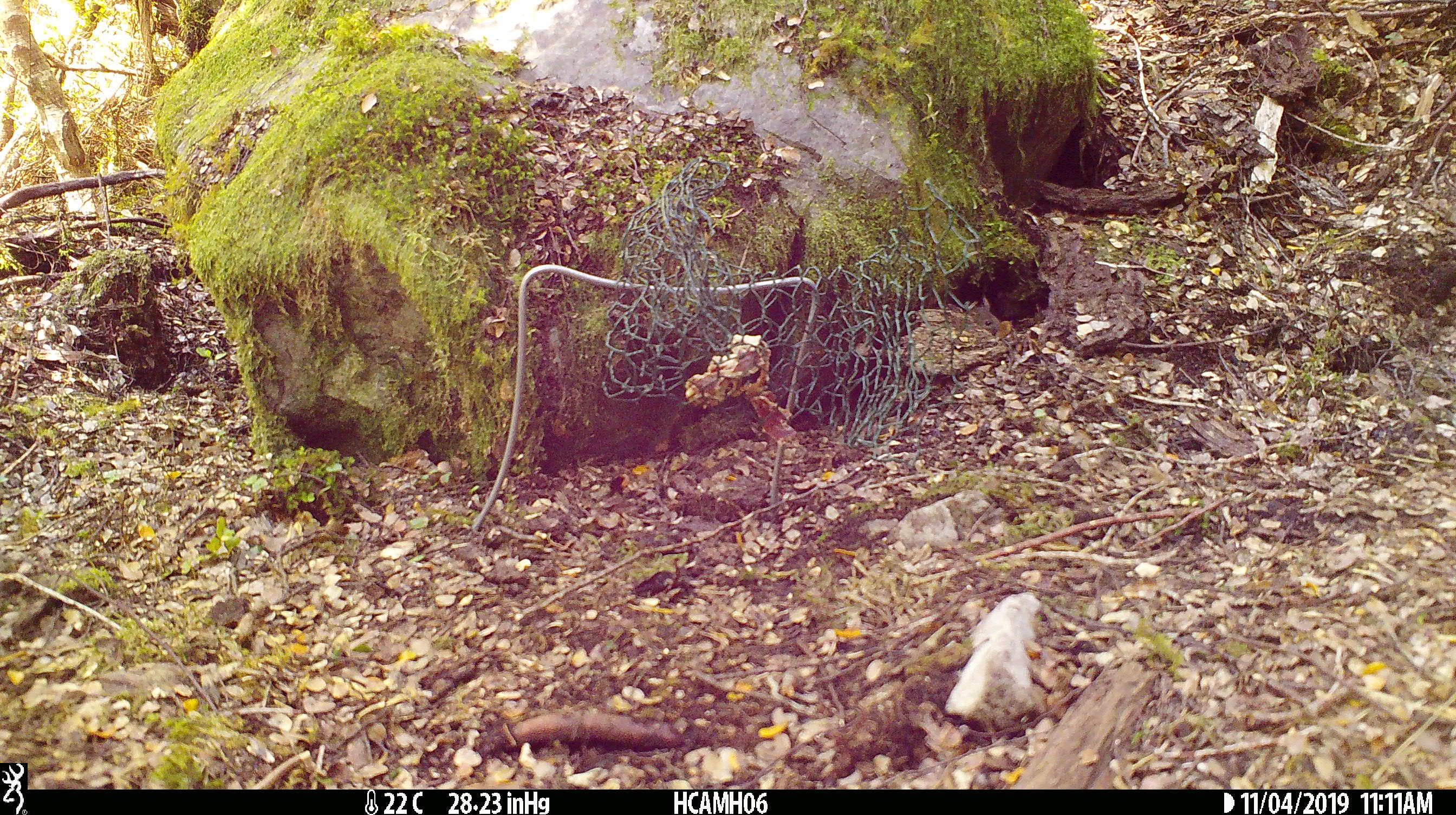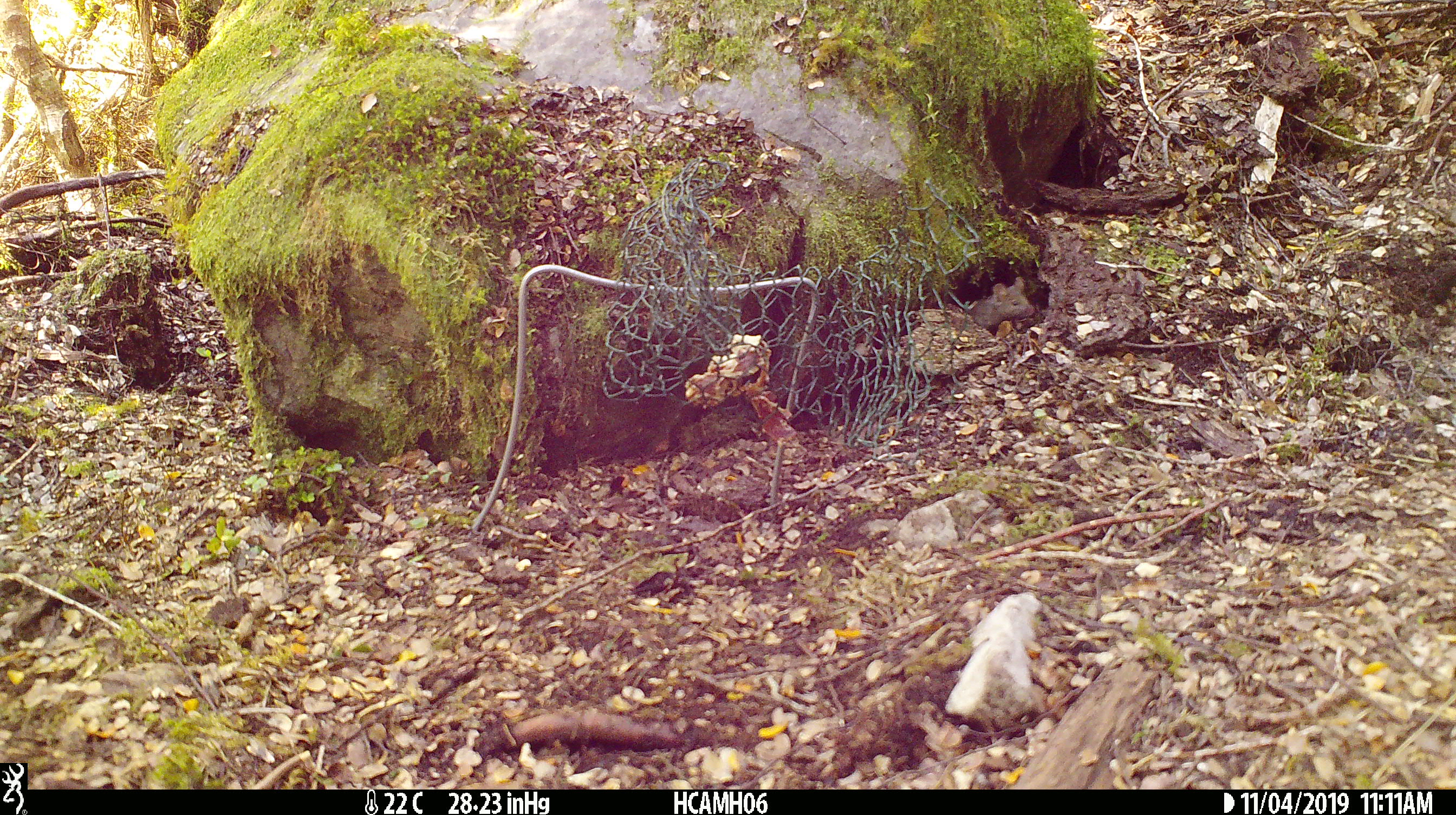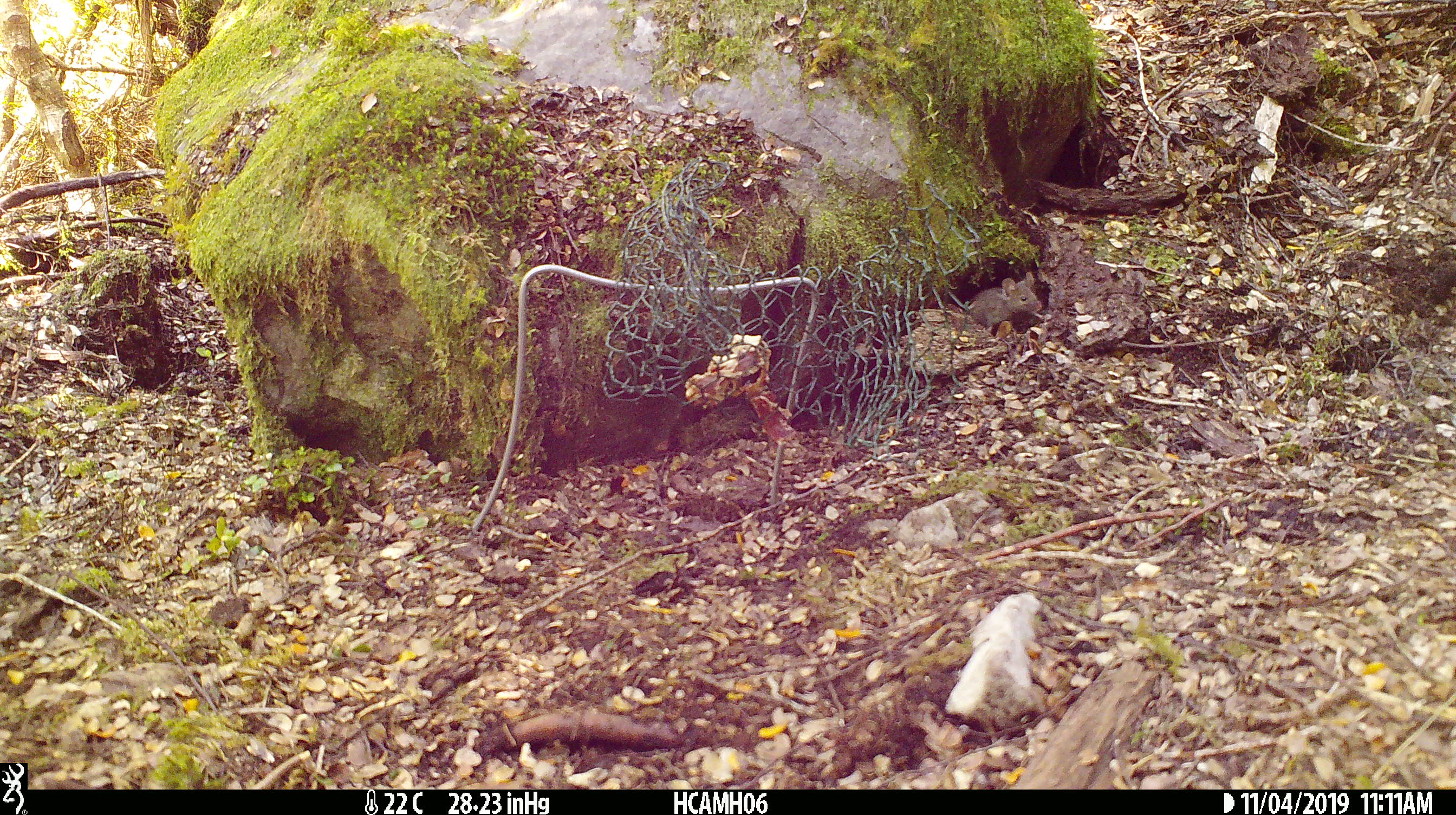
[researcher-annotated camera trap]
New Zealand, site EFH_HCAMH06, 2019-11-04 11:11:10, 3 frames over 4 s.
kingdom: Animalia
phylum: Chordata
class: Mammalia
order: Rodentia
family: Muridae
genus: Mus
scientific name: Mus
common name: mouse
Mouse (Mus).